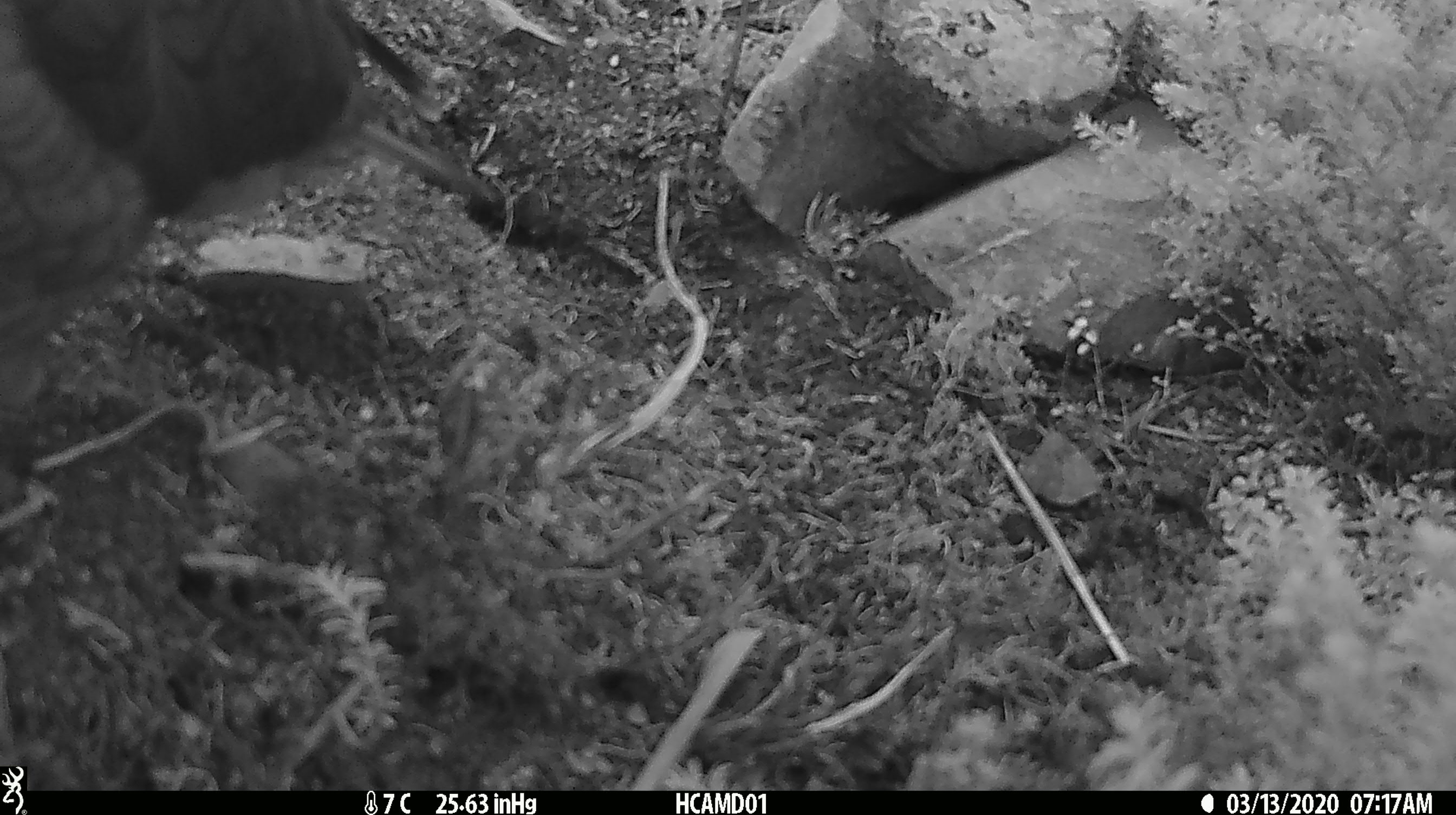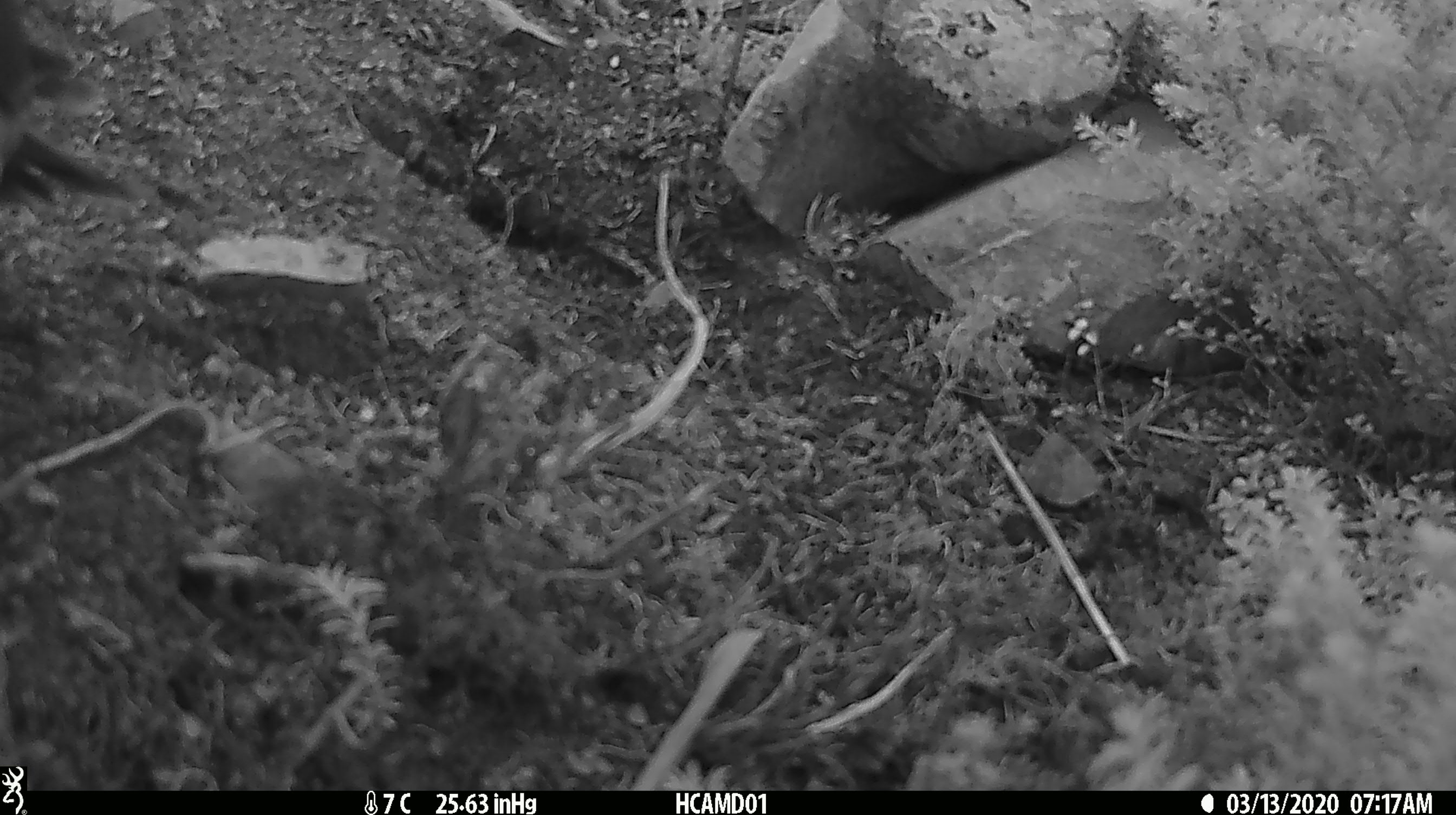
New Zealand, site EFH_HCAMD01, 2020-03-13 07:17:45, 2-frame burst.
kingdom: Animalia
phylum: Chordata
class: Aves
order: Psittaciformes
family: Strigopidae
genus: Nestor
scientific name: Nestor notabilis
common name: kea